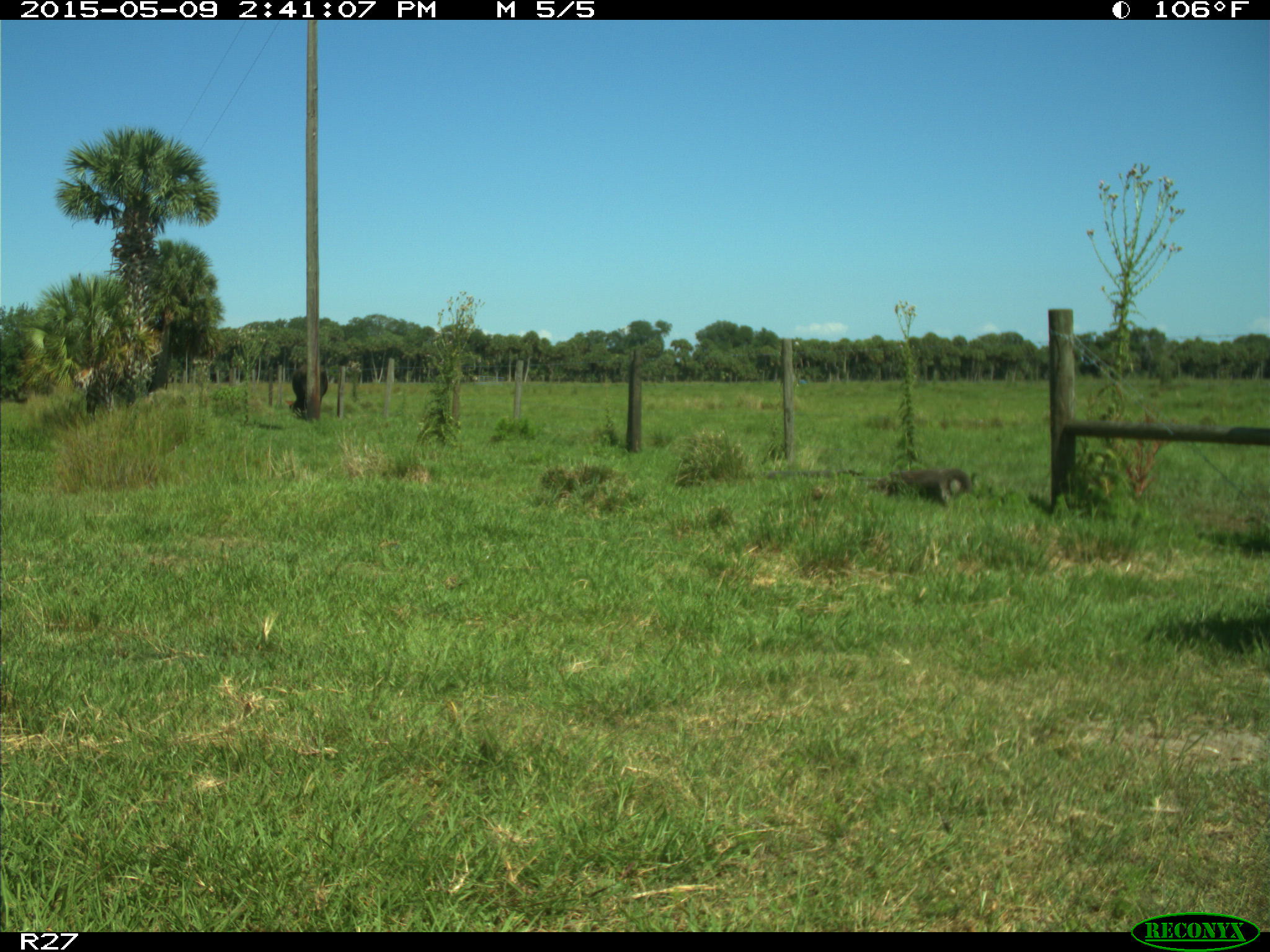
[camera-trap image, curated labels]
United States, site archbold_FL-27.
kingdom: Animalia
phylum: Chordata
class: Mammalia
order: Artiodactyla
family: Bovidae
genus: Bos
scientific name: Bos taurus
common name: domestic cow